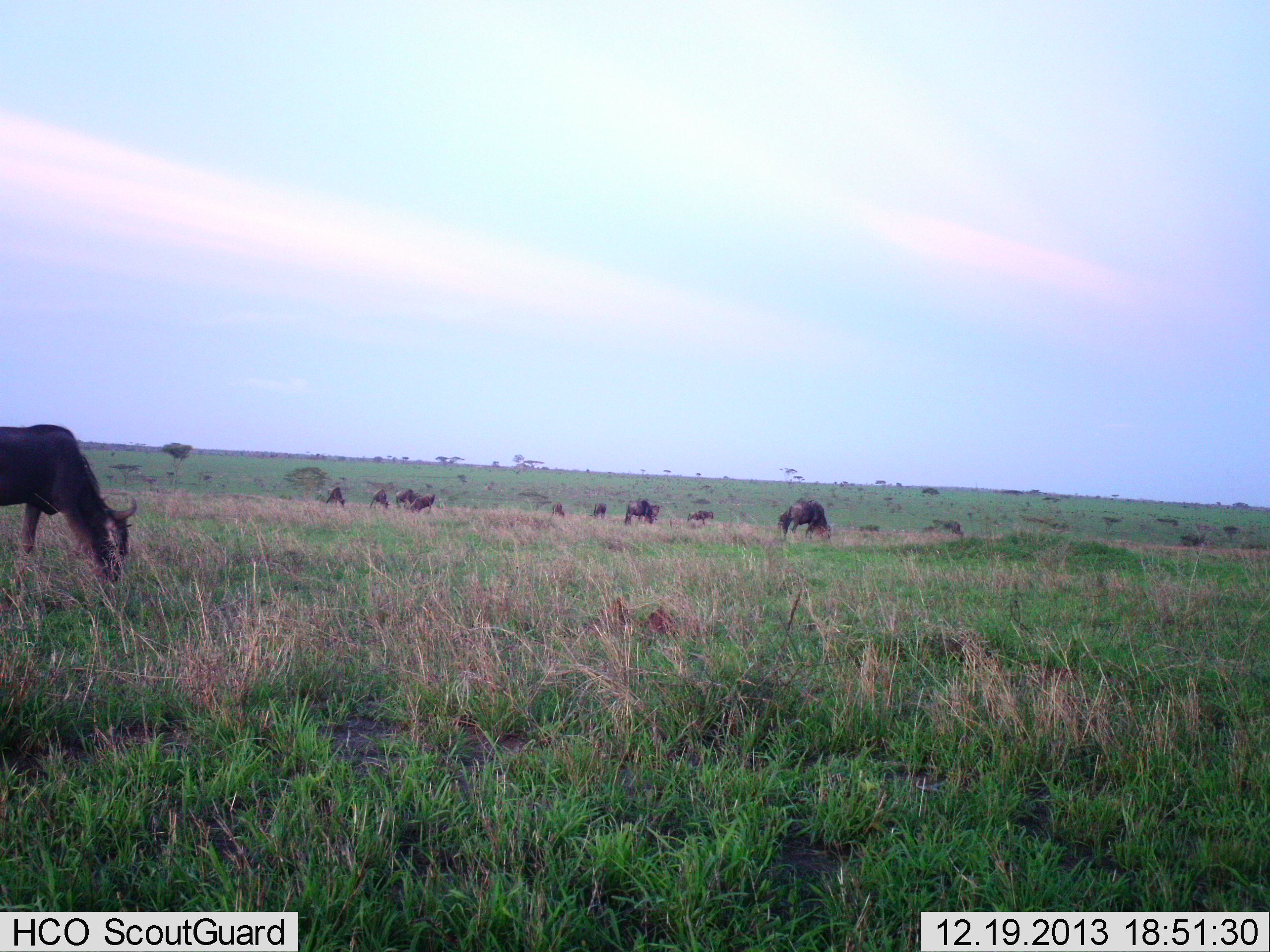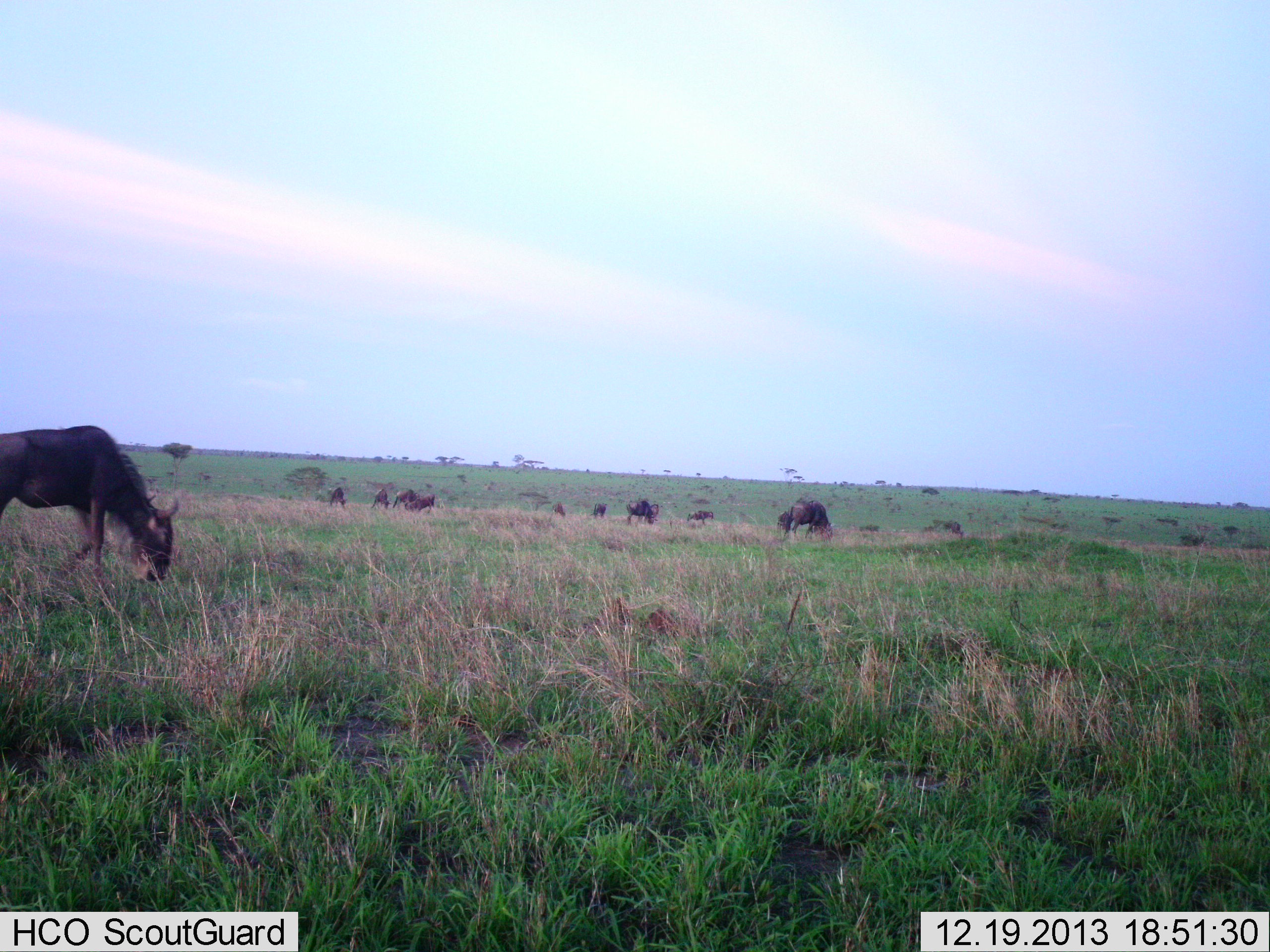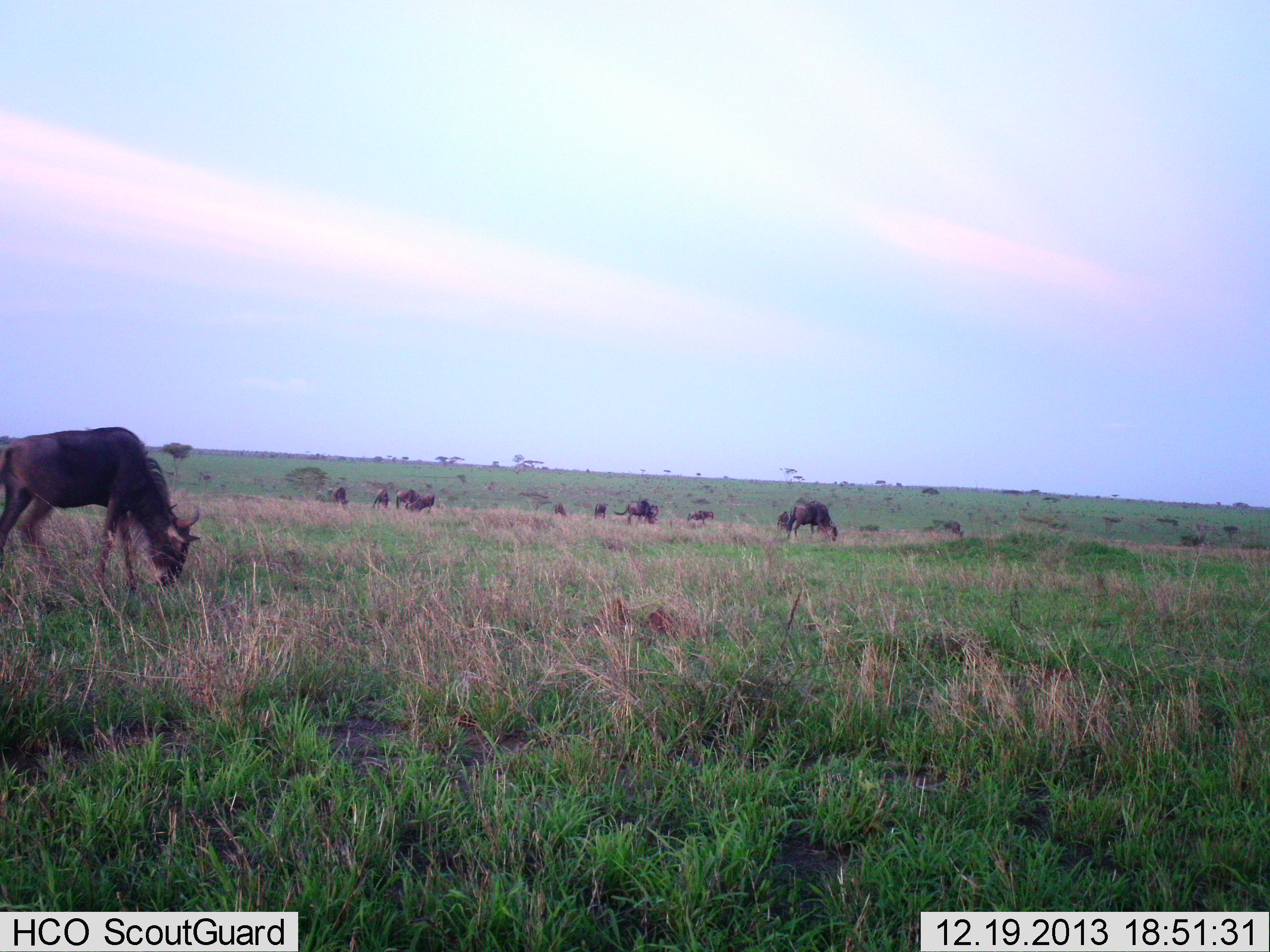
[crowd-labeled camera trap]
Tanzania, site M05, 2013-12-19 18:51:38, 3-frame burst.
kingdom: Animalia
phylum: Chordata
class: Mammalia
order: Artiodactyla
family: Bovidae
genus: Connochaetes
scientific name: Connochaetes taurinus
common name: blue wildebeest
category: wildebeest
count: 11-50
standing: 50%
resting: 0%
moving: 10%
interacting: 0%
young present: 0%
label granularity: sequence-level